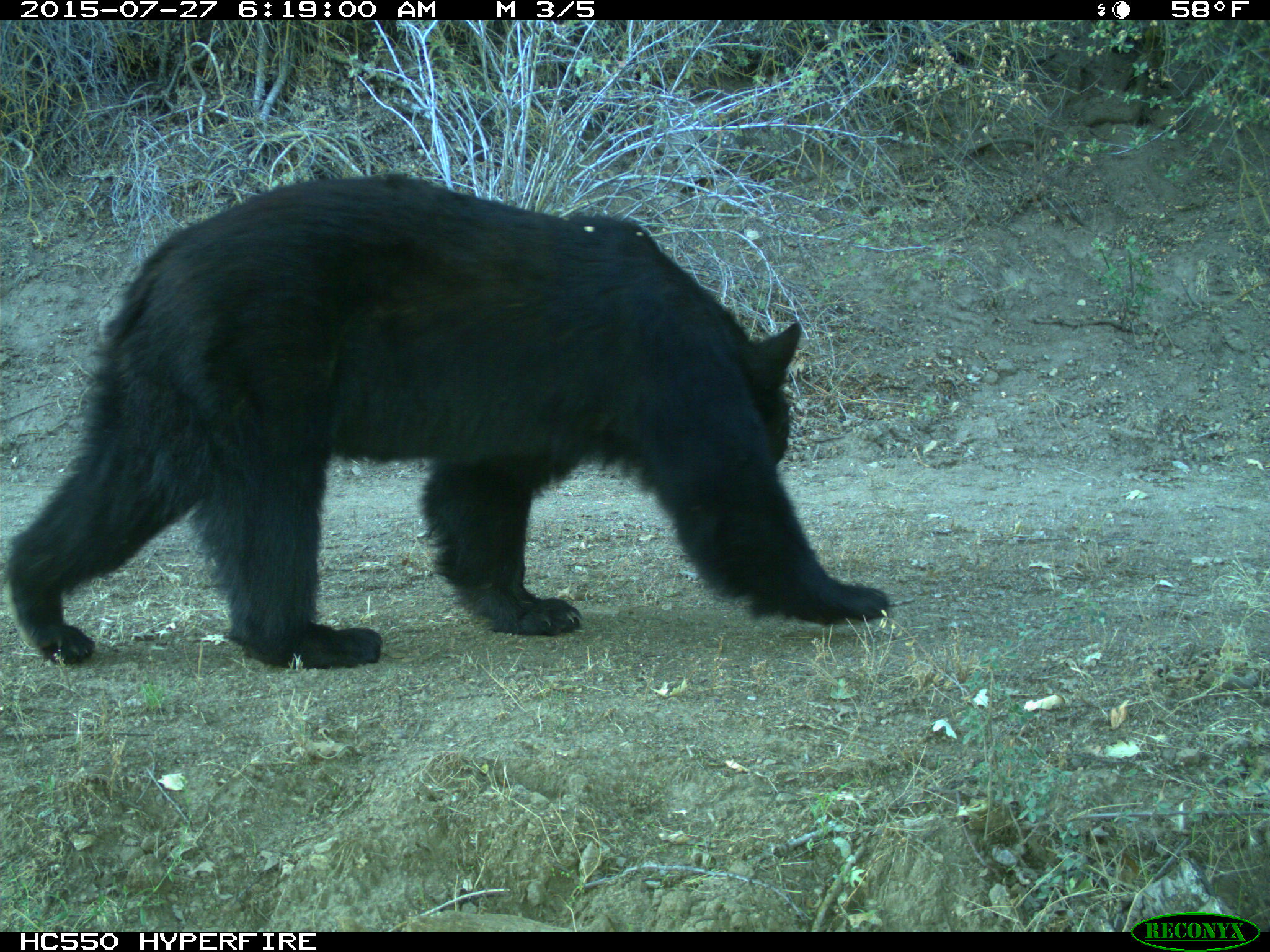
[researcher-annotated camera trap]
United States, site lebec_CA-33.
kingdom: Animalia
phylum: Chordata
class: Mammalia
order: Carnivora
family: Ursidae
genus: Ursus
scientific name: Ursus americanus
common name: american black bear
Ursus americanus (american black bear).